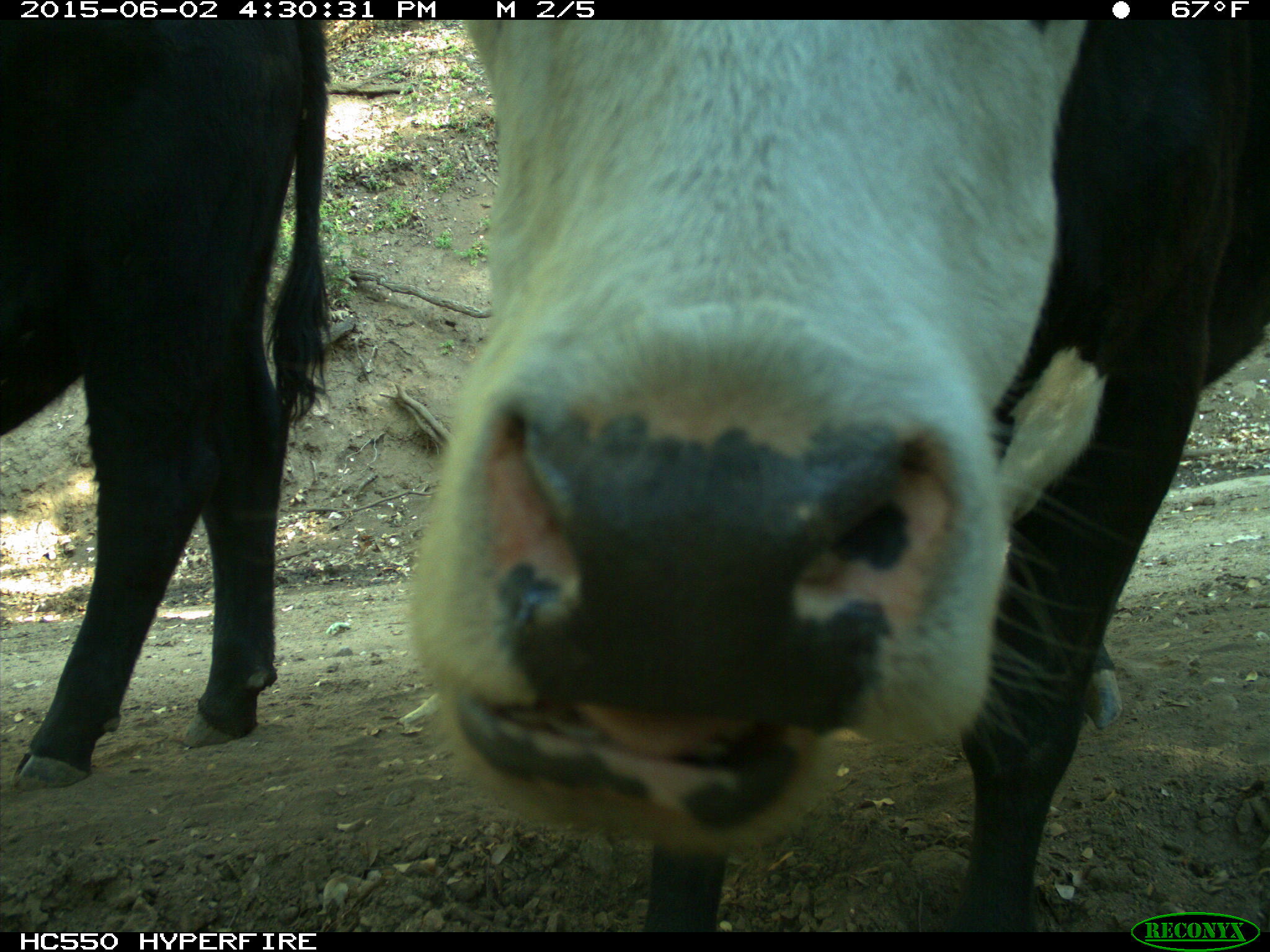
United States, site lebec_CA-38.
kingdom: Animalia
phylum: Chordata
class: Mammalia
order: Artiodactyla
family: Bovidae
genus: Bos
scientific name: Bos taurus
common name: domestic cow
Bos taurus (domestic cow).